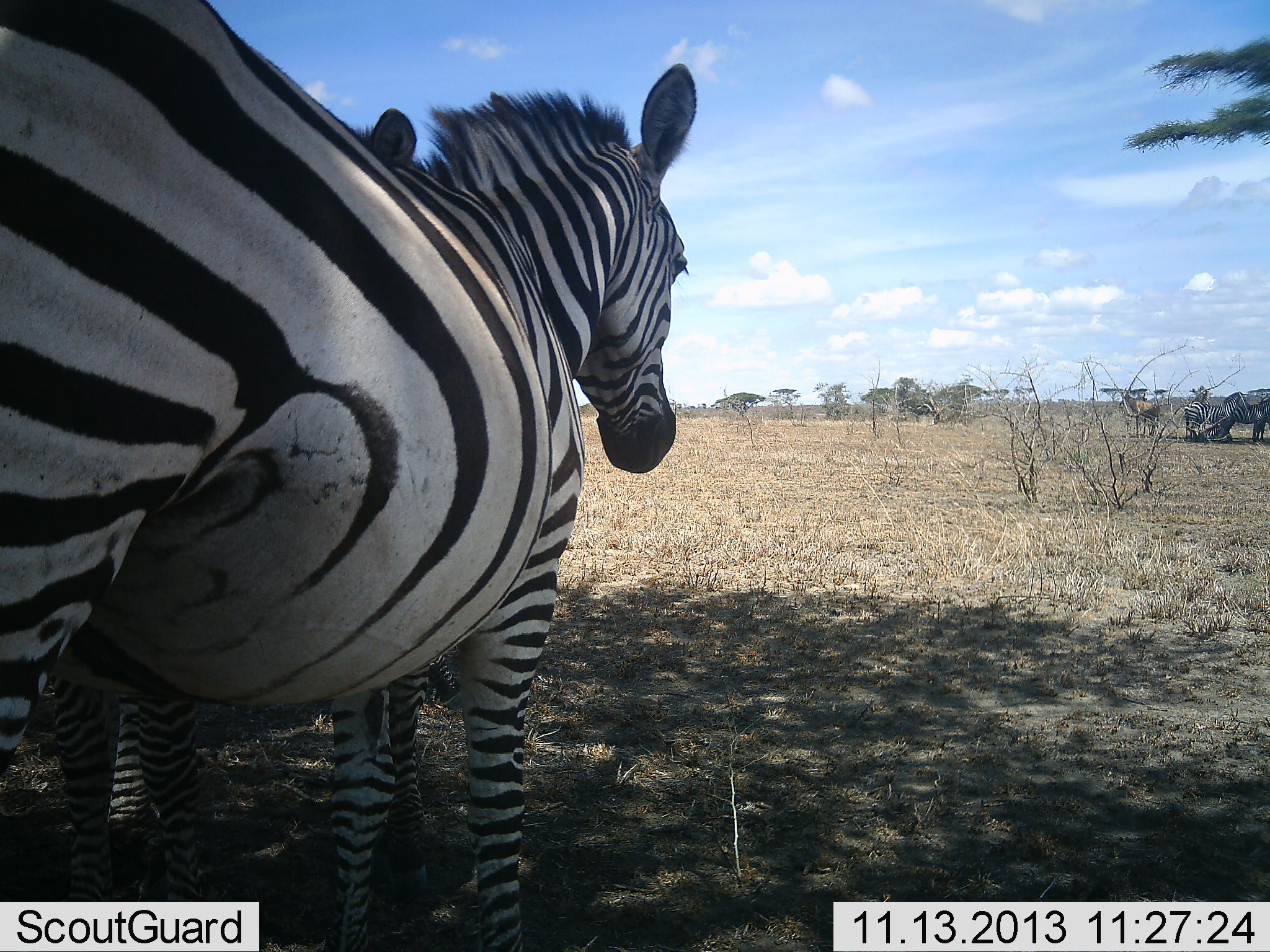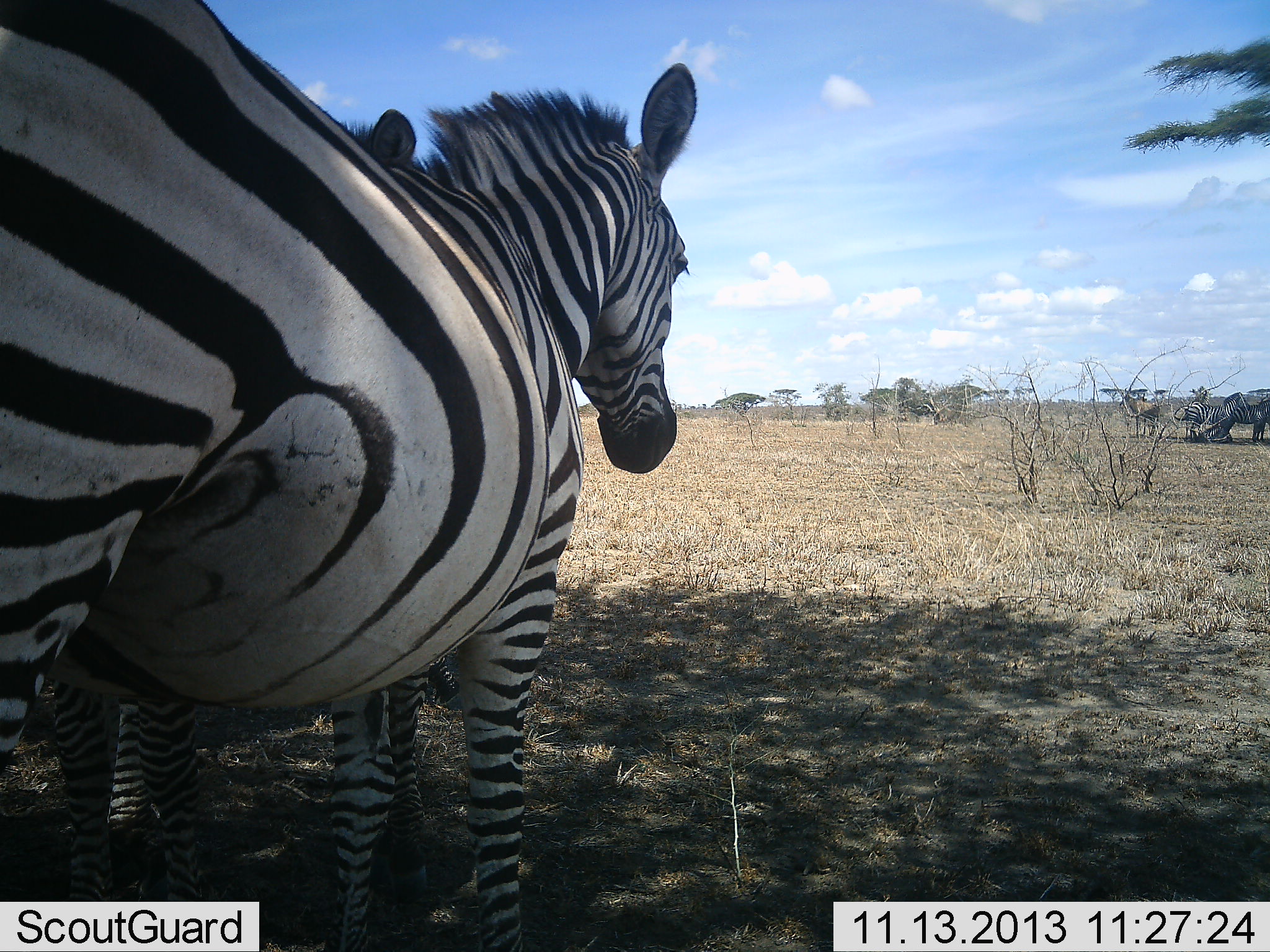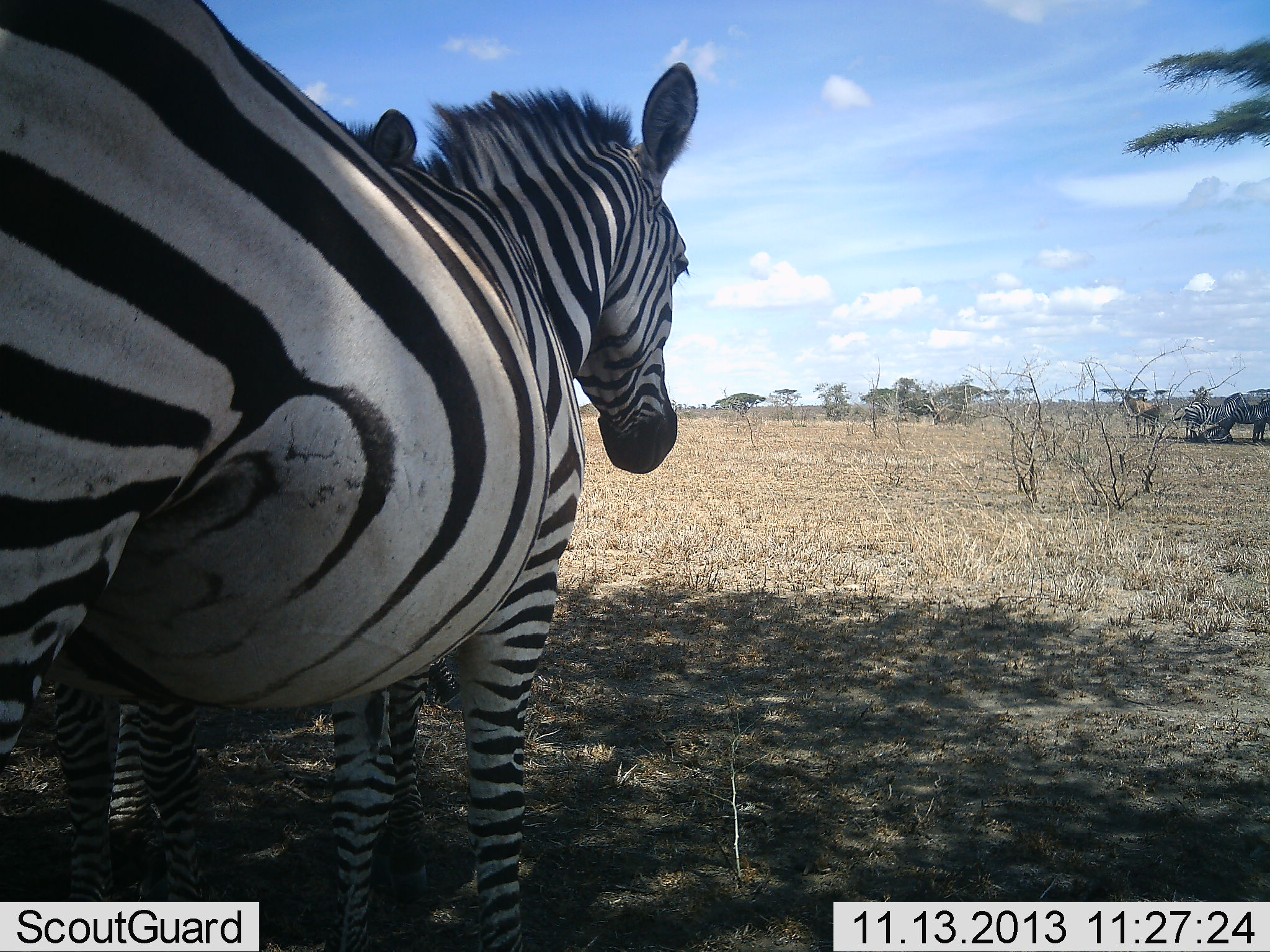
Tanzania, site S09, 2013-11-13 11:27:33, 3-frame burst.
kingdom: Animalia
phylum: Chordata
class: Mammalia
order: Perissodactyla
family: Equidae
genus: Equus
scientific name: Equus quagga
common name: plains zebra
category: zebra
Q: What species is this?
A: Zebra (plains zebra) (Equus quagga).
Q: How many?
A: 5.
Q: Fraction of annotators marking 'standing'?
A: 88%.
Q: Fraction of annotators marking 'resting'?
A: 9%.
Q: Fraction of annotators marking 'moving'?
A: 6%.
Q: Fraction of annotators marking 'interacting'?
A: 9%.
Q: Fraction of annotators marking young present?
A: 6%.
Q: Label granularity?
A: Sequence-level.